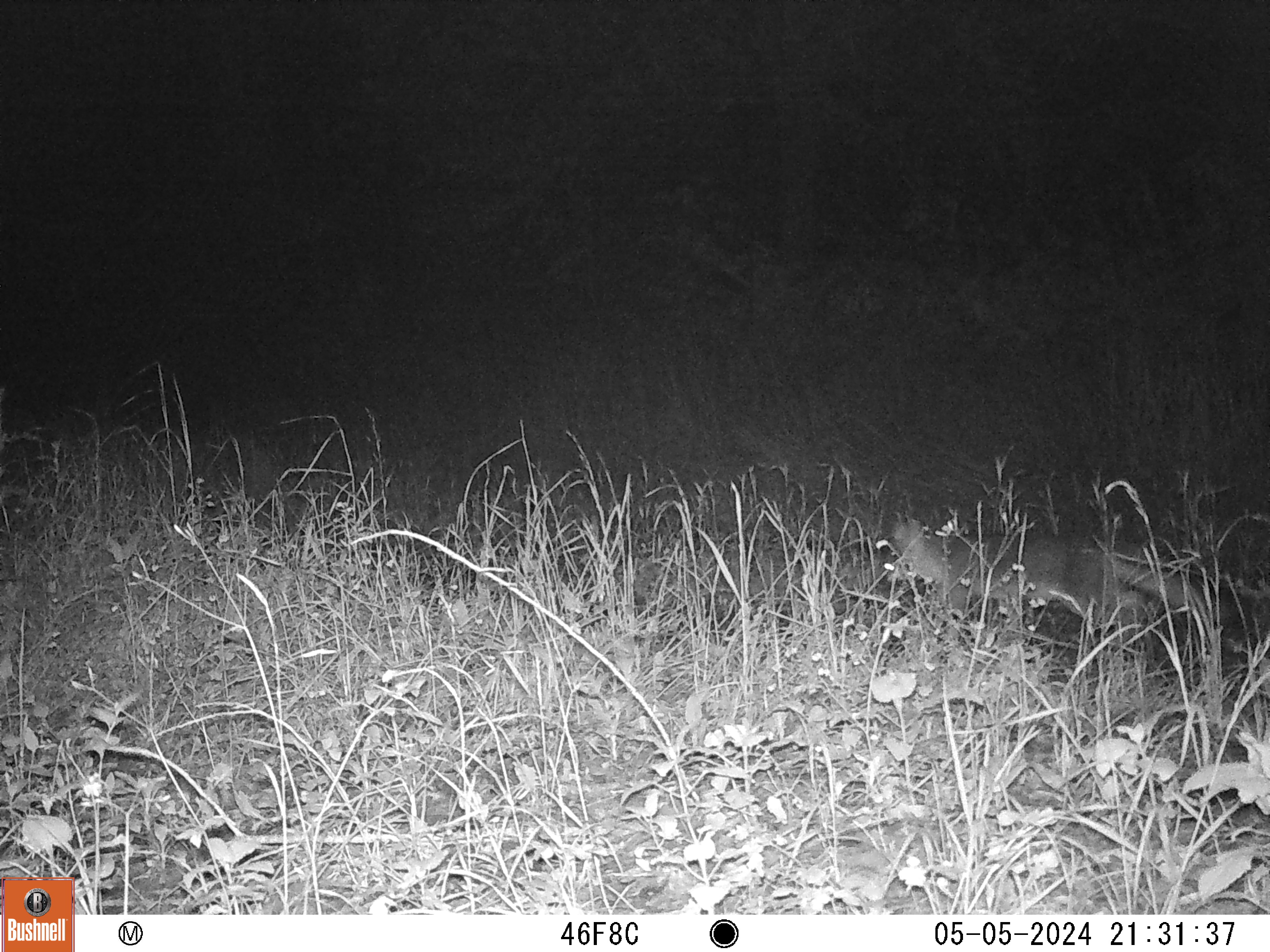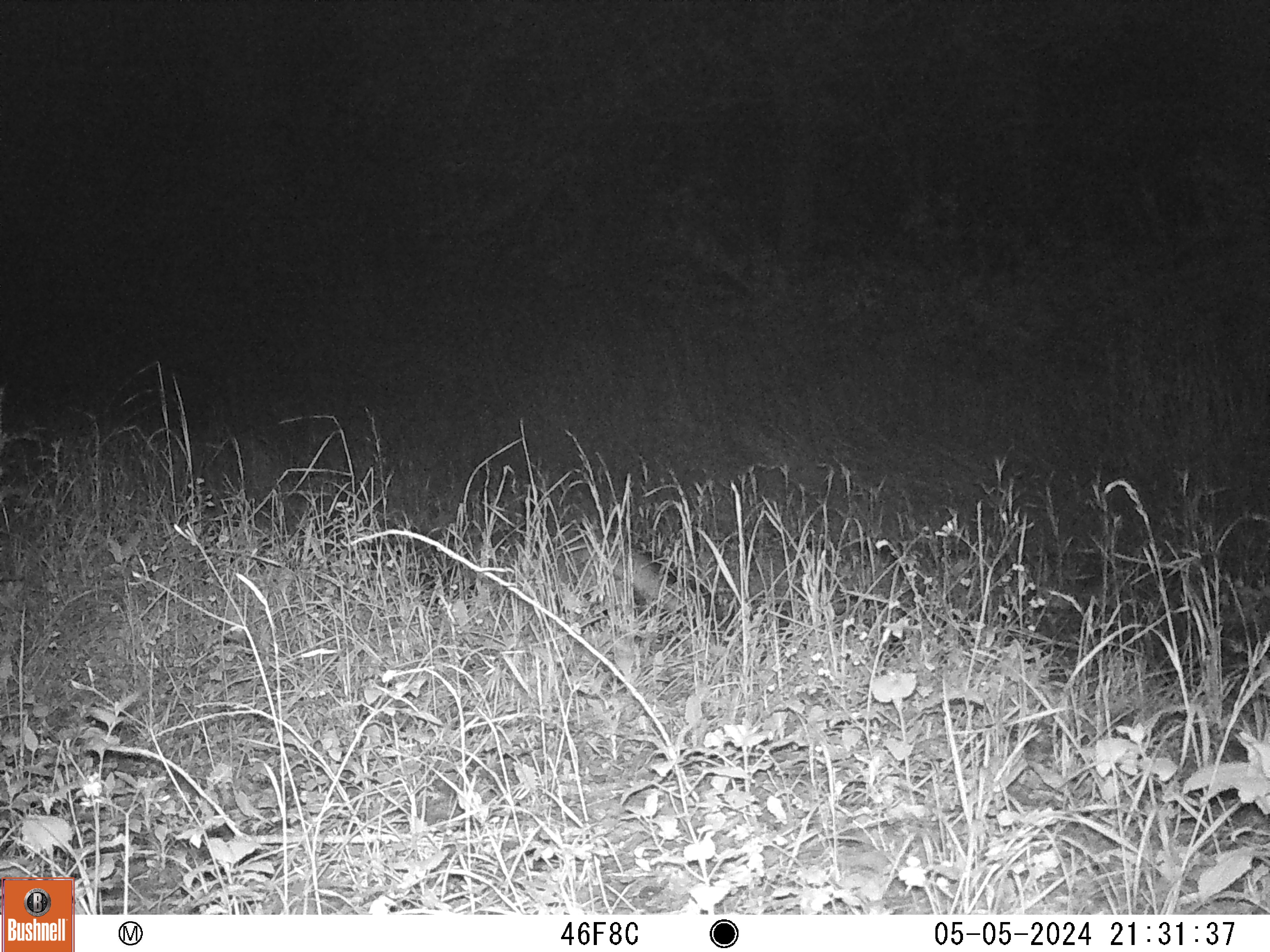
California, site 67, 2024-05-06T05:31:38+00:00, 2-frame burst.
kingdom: Animalia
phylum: Chordata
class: Mammalia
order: Carnivora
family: Canidae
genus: Urocyon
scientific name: Urocyon cinereoargenteus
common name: gray fox